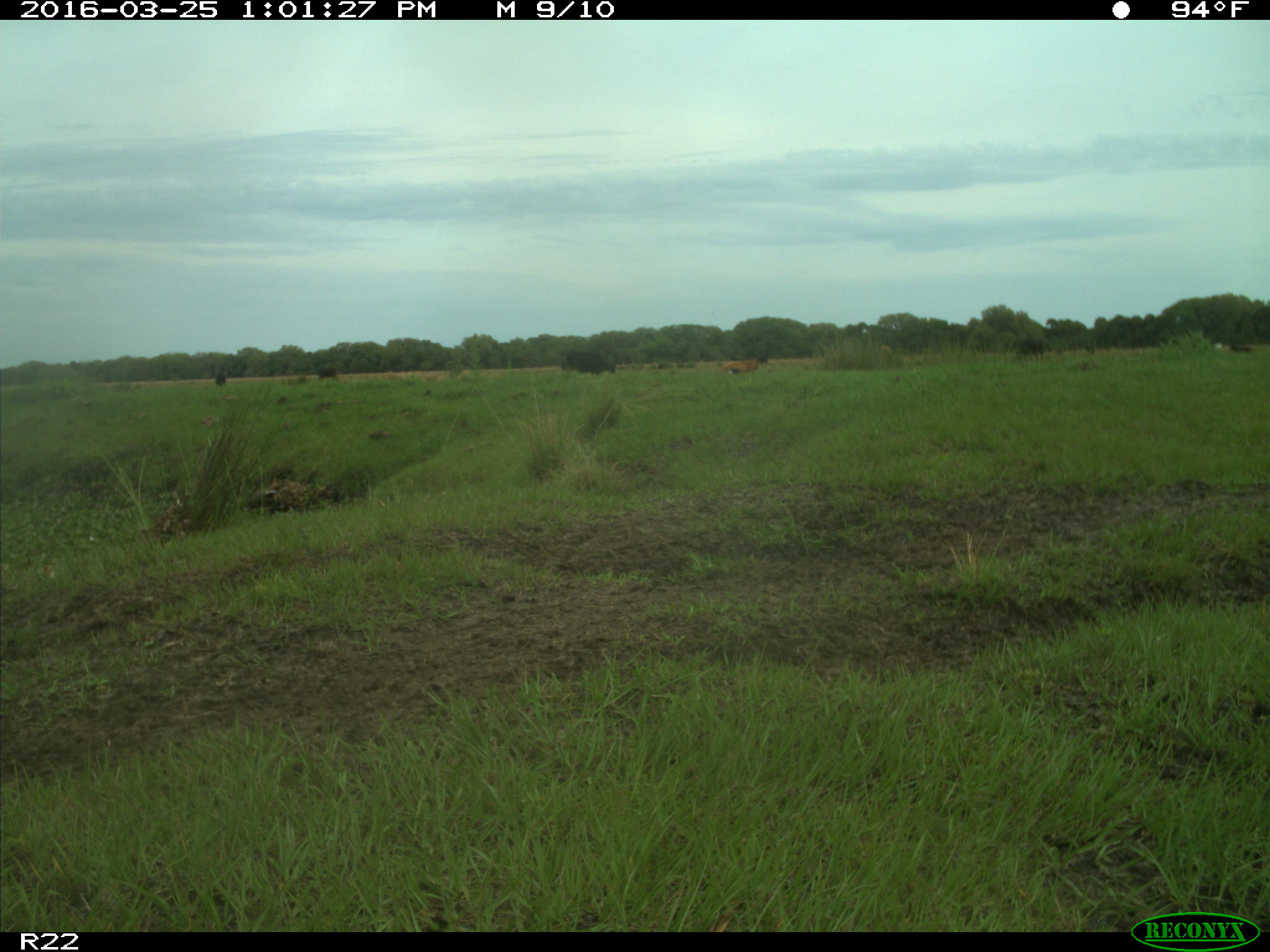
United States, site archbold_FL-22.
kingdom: Animalia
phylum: Chordata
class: Mammalia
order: Artiodactyla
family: Bovidae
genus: Bos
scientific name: Bos taurus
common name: domestic cow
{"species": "Bos taurus (domestic cow)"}